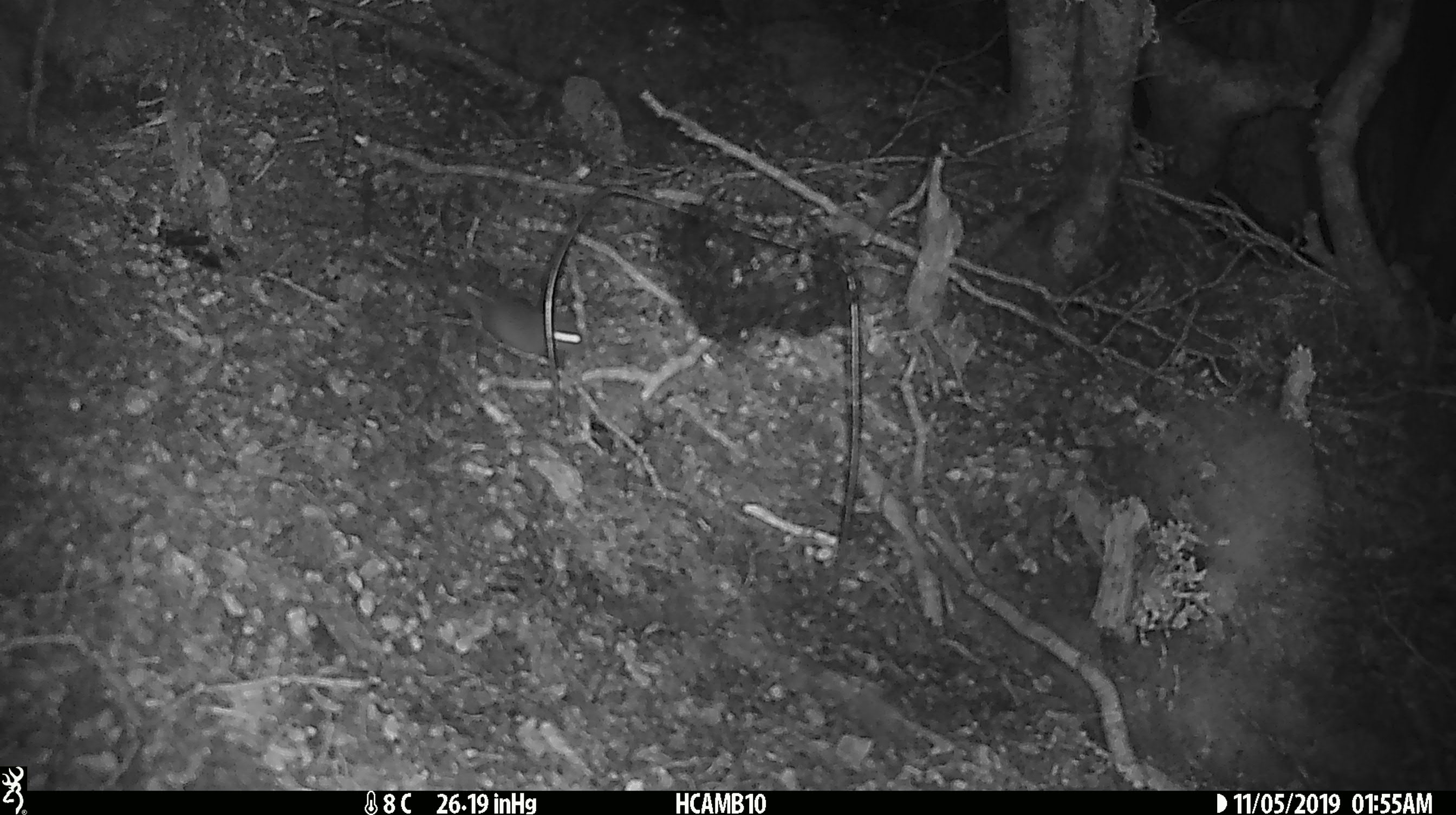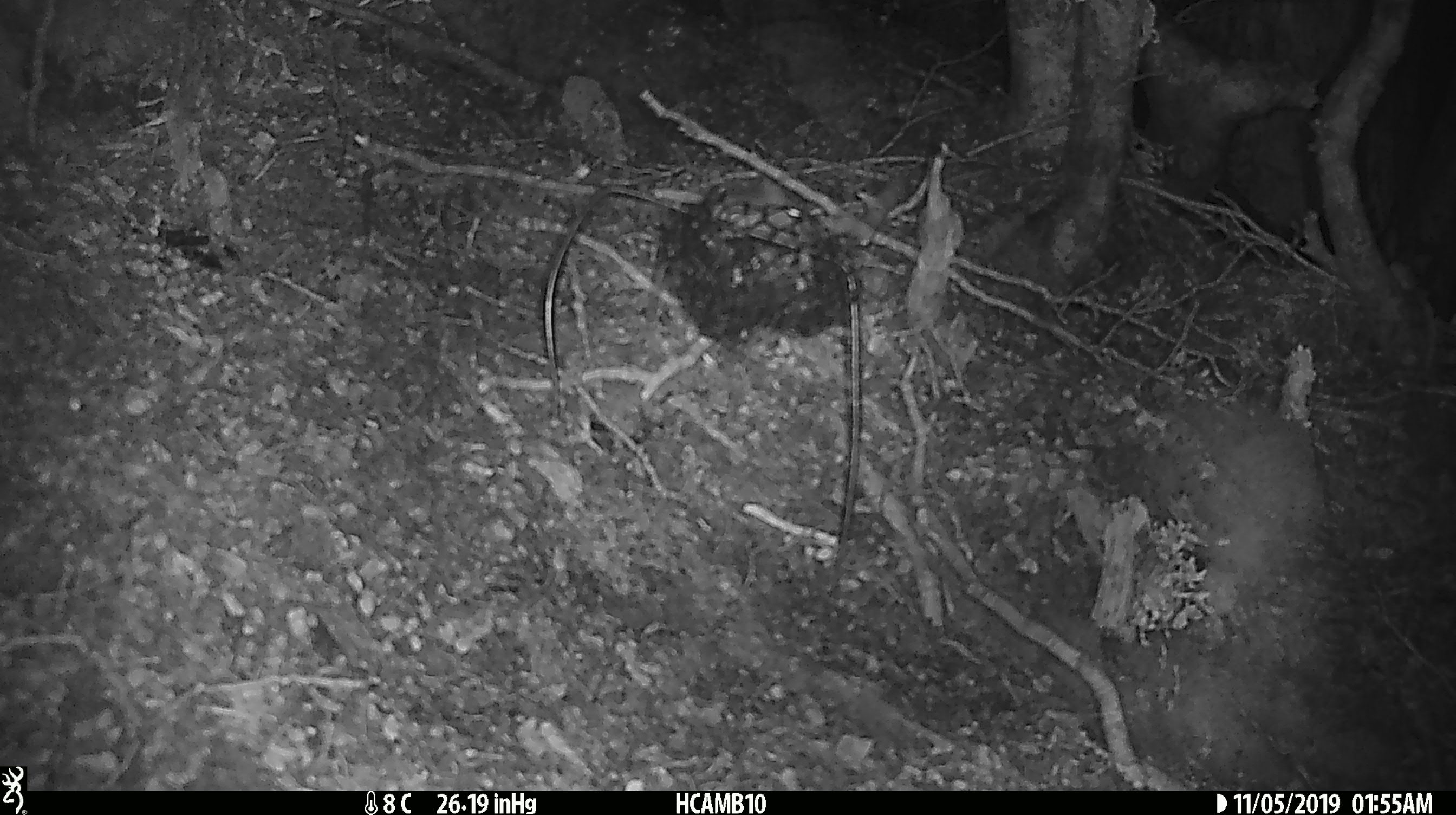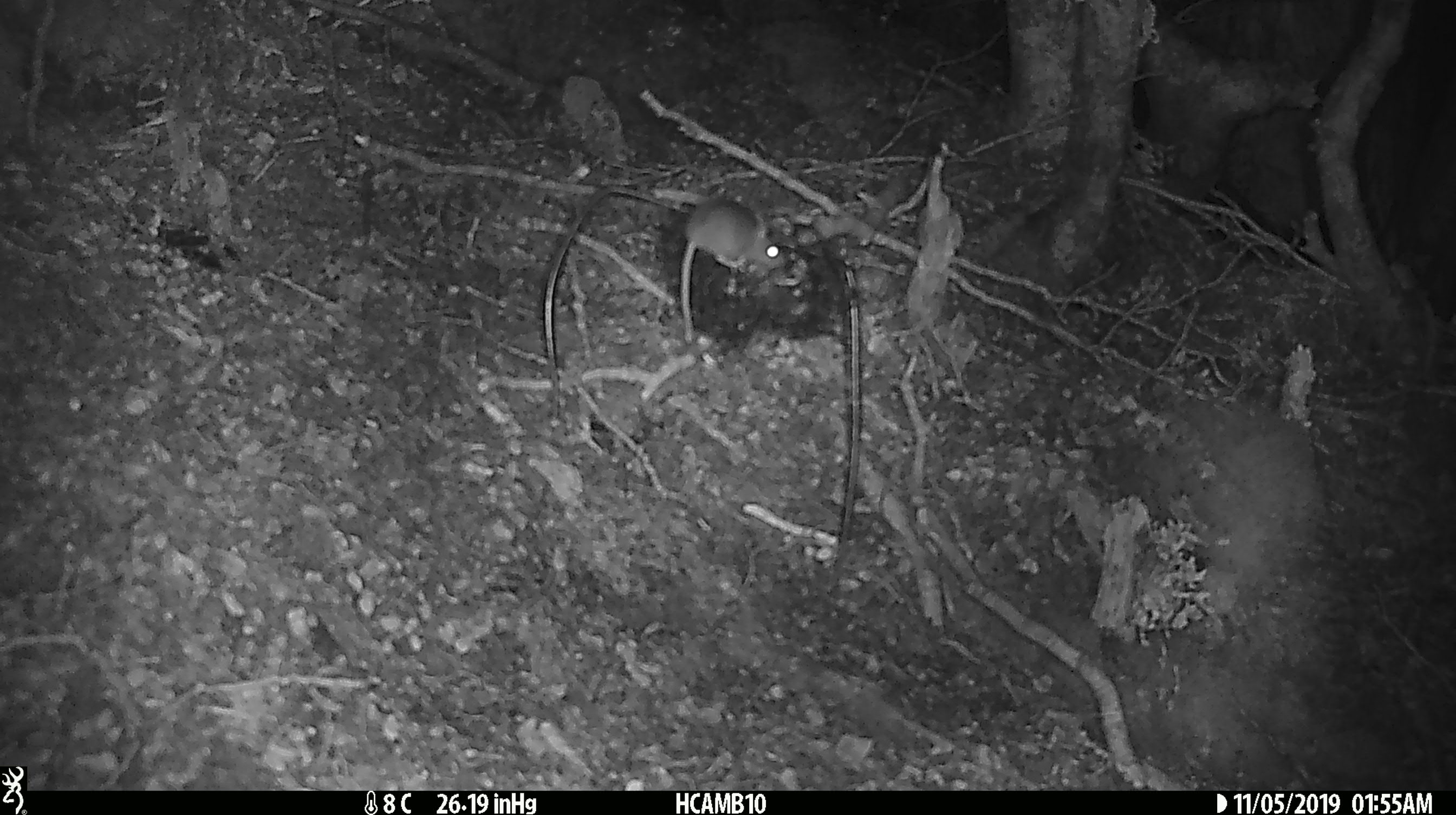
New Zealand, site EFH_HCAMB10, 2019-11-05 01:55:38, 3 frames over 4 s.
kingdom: Animalia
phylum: Chordata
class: Mammalia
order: Rodentia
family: Muridae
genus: Mus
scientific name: Mus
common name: mouse